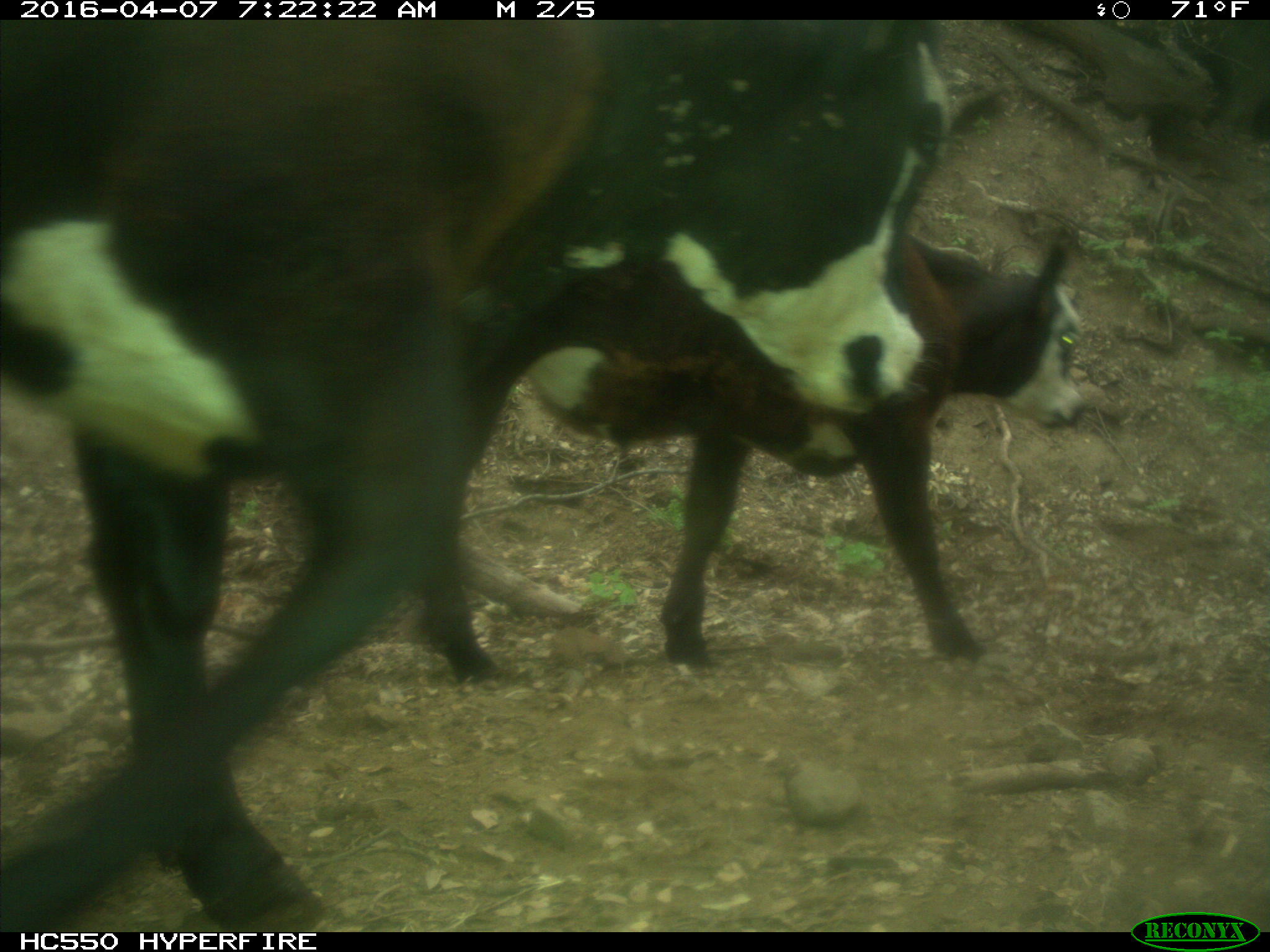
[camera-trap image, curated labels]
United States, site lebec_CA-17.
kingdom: Animalia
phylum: Chordata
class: Mammalia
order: Artiodactyla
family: Bovidae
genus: Bos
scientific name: Bos taurus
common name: domestic cow